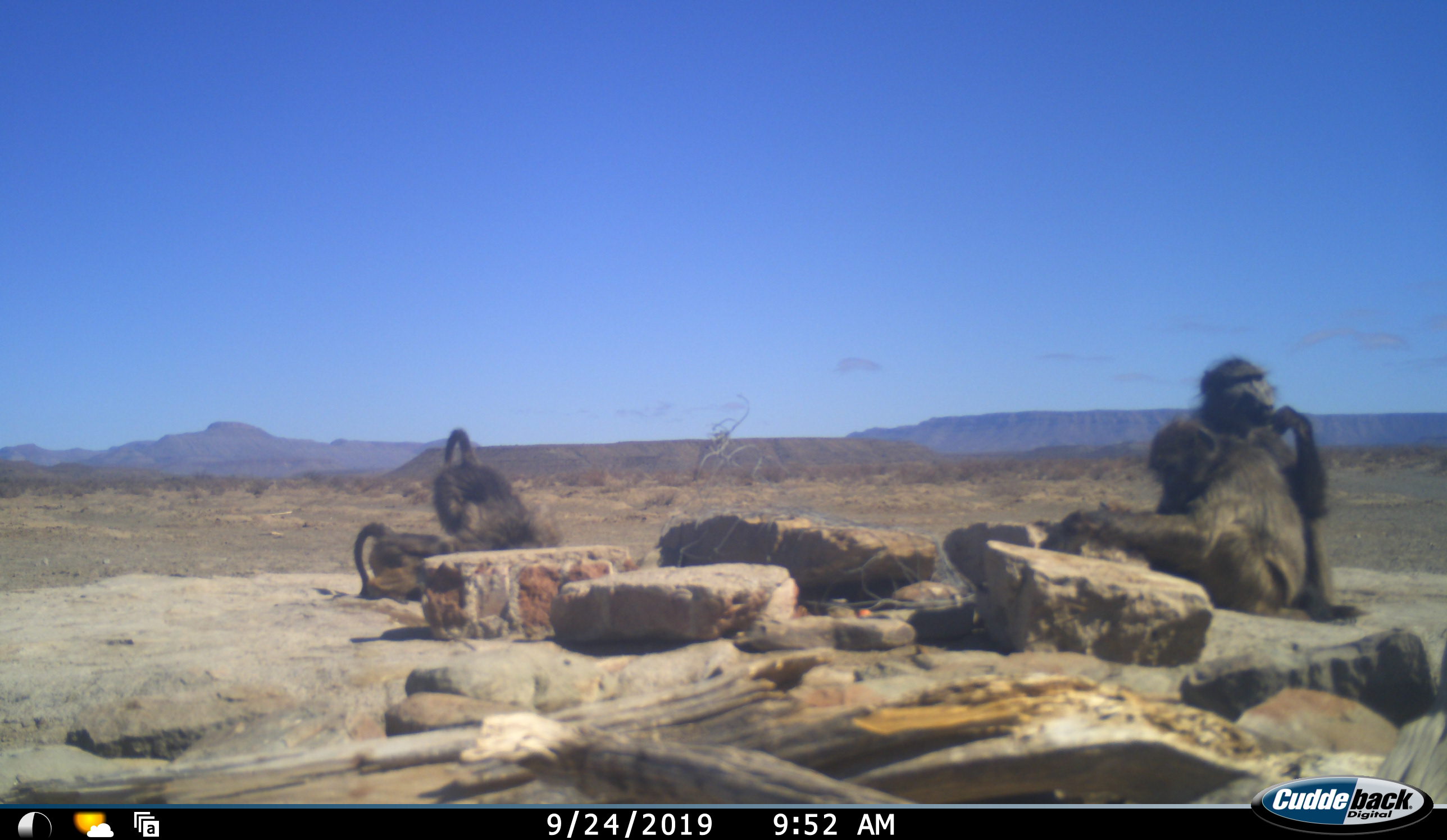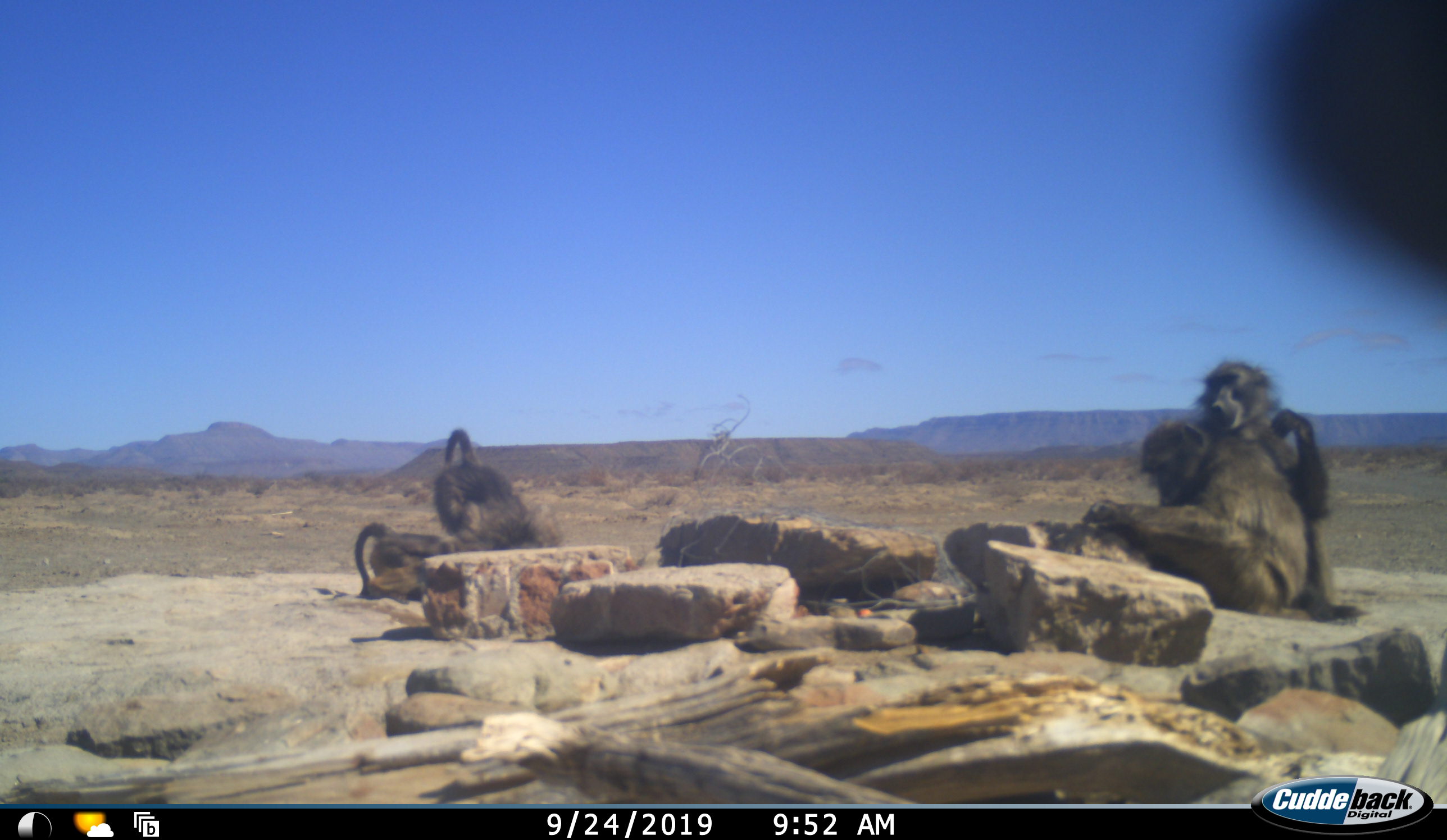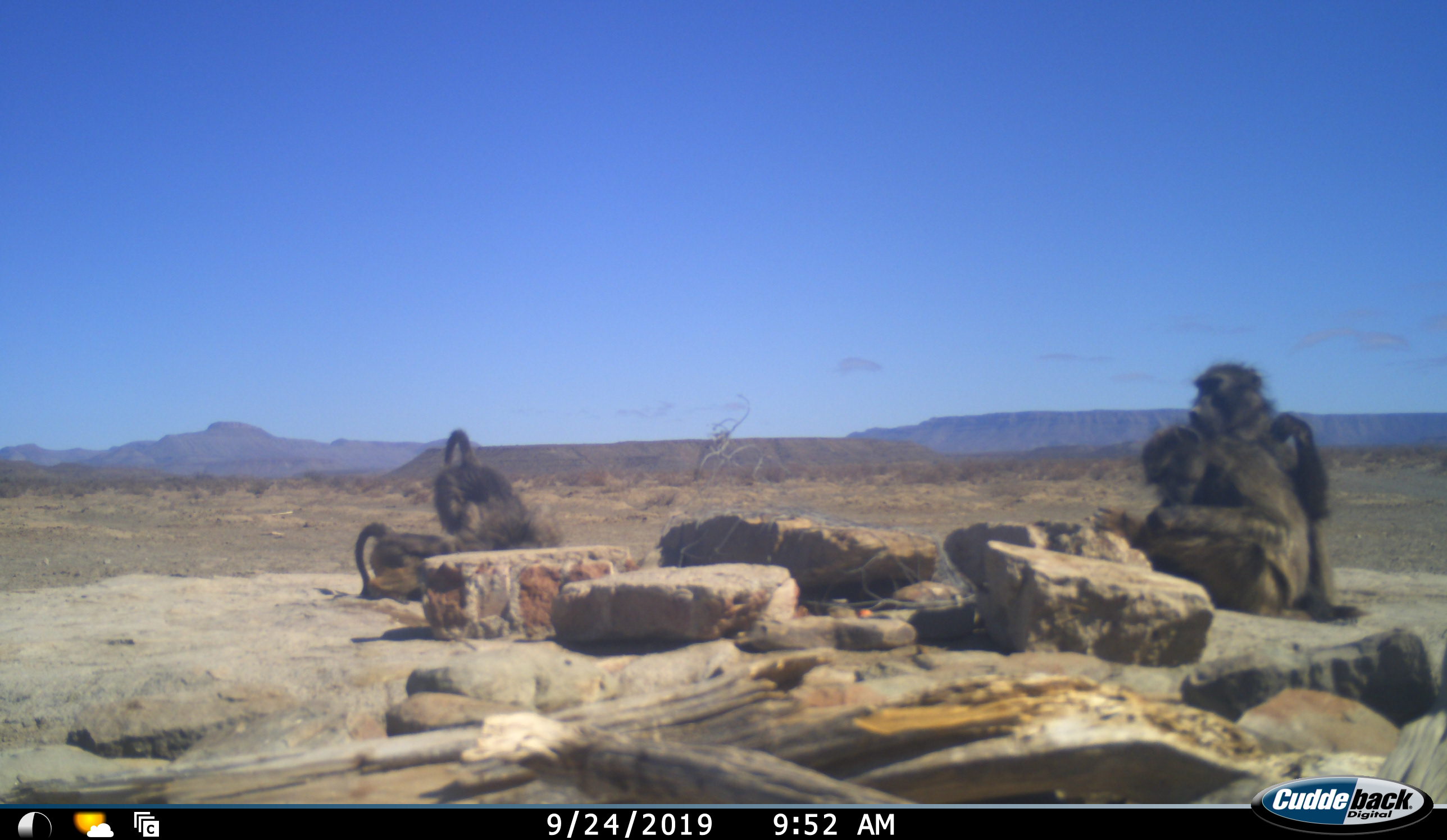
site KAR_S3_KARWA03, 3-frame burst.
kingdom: Animalia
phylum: Chordata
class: Mammalia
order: Primates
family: Cercopithecidae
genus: Papio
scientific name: Papio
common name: baboon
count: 4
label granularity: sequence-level